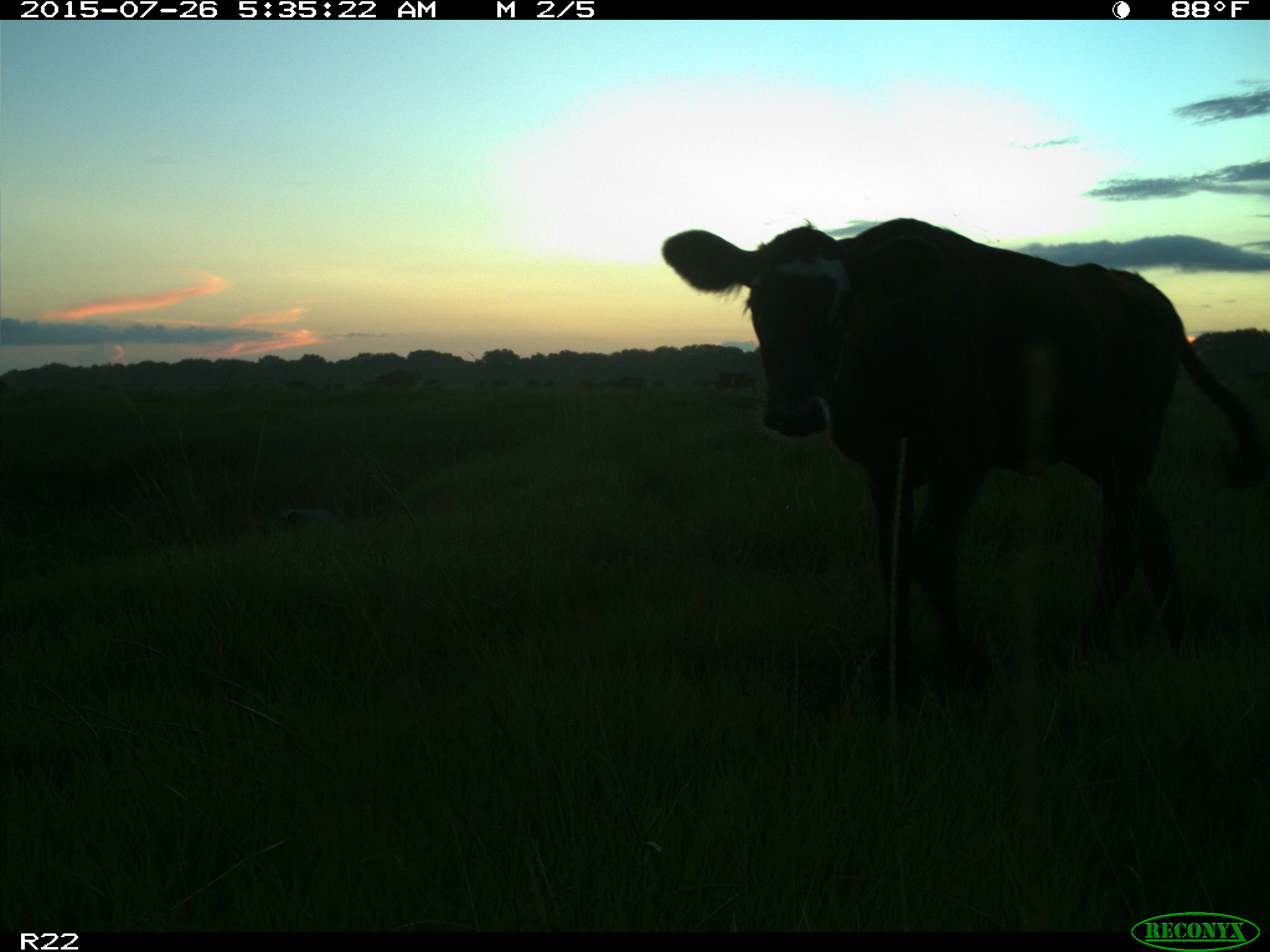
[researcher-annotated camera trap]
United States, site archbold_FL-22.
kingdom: Animalia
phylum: Chordata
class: Mammalia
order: Artiodactyla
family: Bovidae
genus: Bos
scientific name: Bos taurus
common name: domestic cow